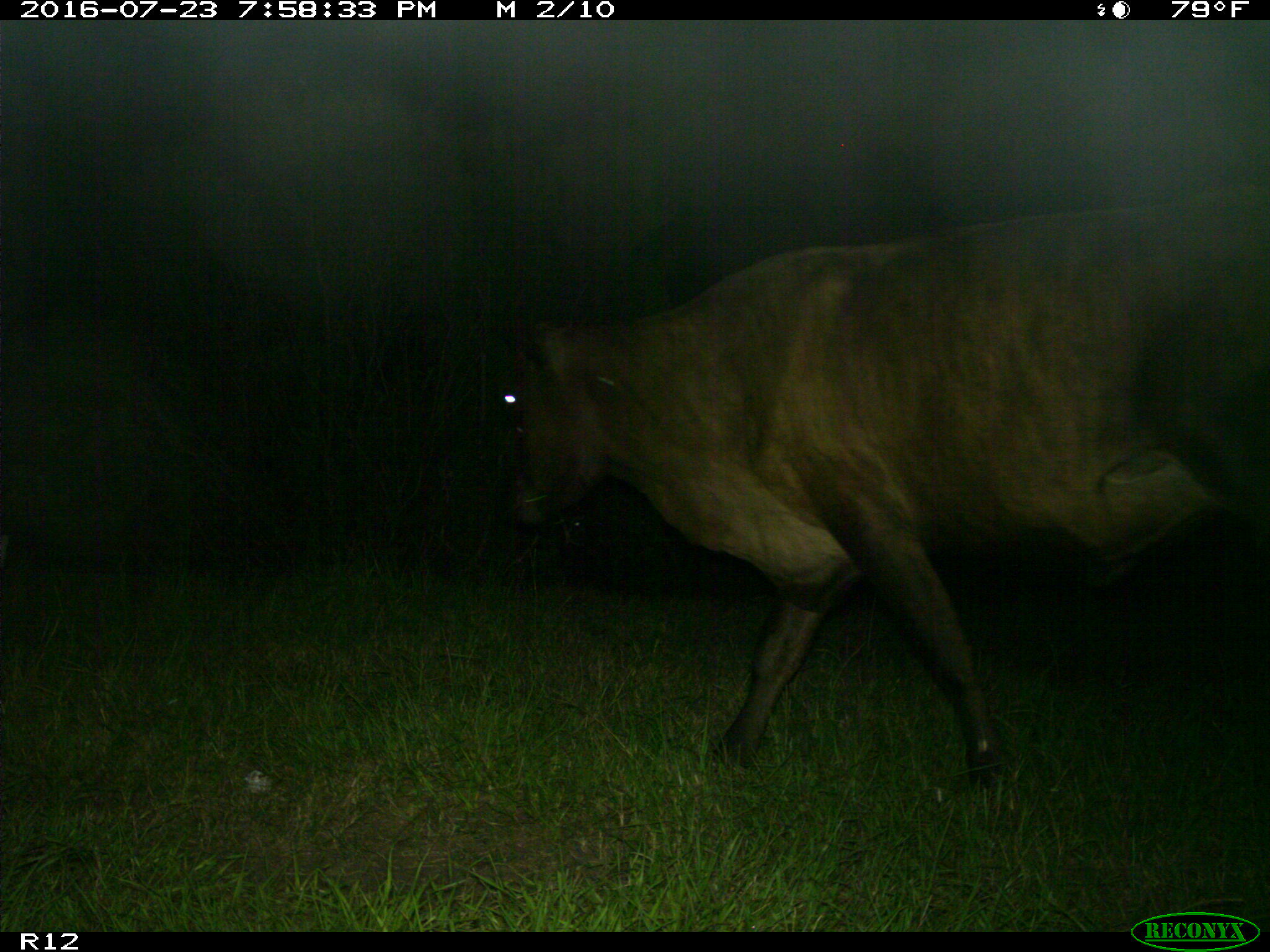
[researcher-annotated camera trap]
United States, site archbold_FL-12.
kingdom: Animalia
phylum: Chordata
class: Mammalia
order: Artiodactyla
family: Bovidae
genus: Bos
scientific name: Bos taurus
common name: domestic cow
Bos taurus (domestic cow).